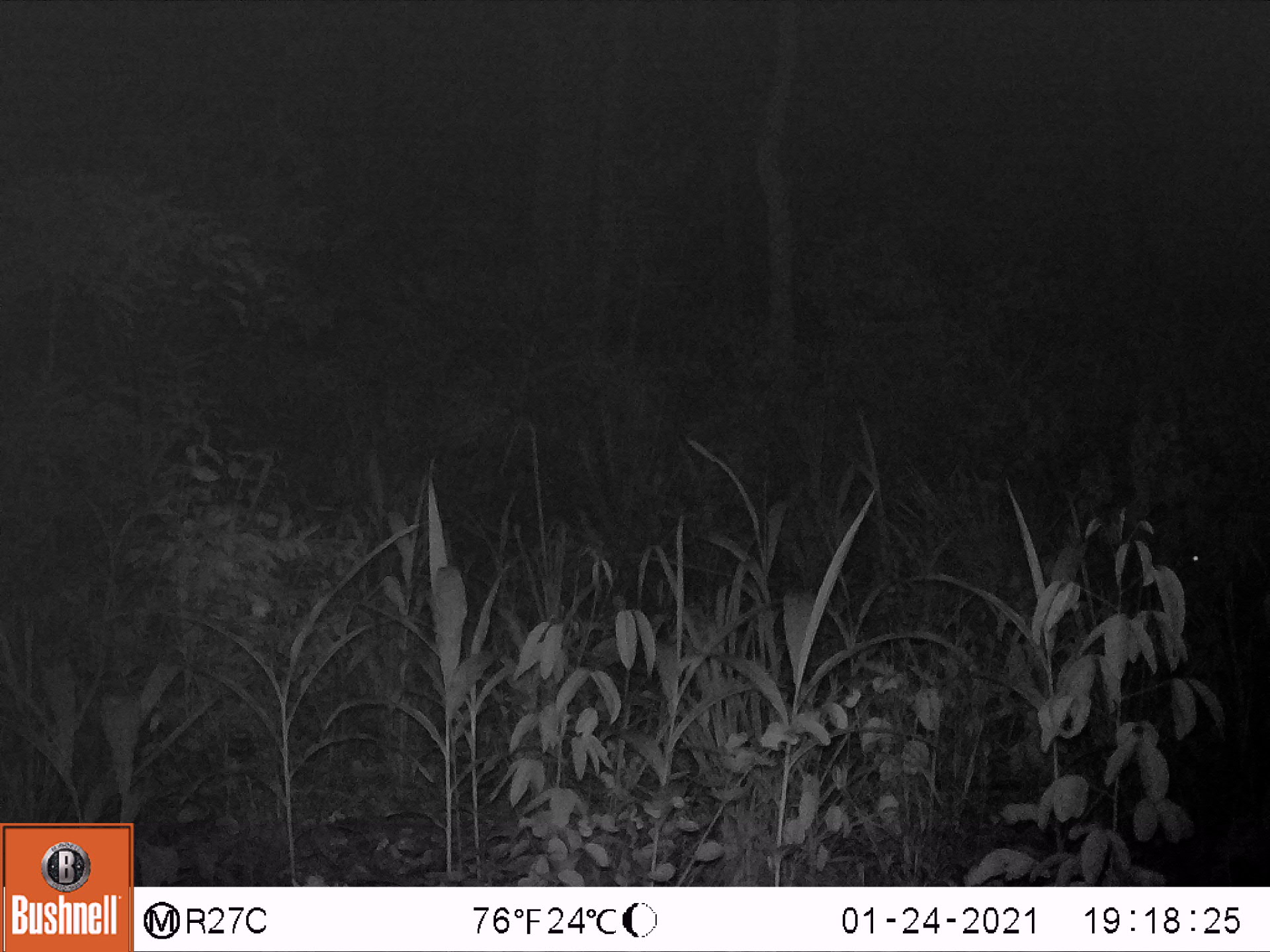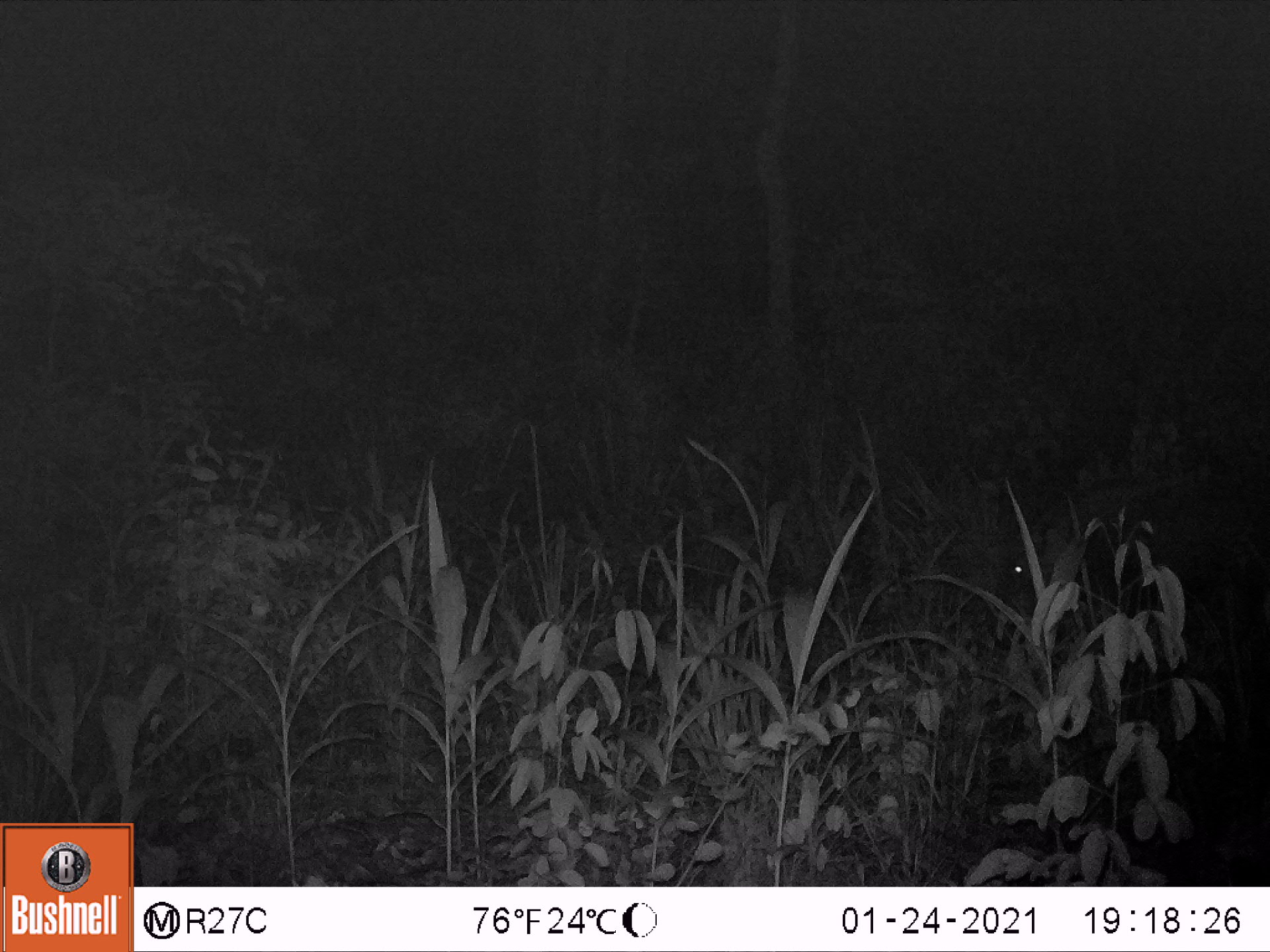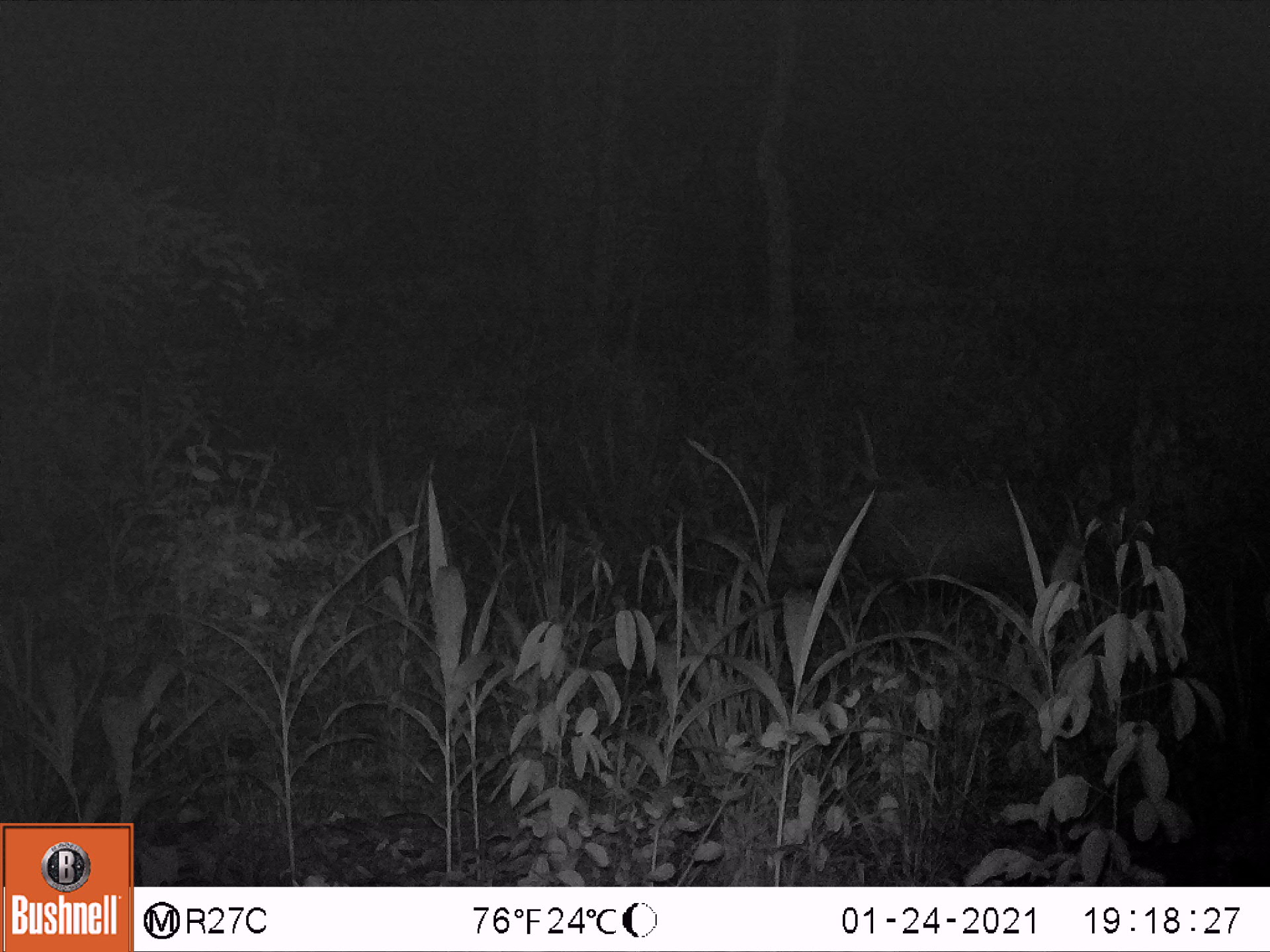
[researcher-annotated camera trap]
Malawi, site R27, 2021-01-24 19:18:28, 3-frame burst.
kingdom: Animalia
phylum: Chordata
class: Mammalia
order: Artiodactyla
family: Suidae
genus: Potamochoerus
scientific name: Potamochoerus larvatus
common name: bushpig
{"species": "bushpig (Potamochoerus larvatus)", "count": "1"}